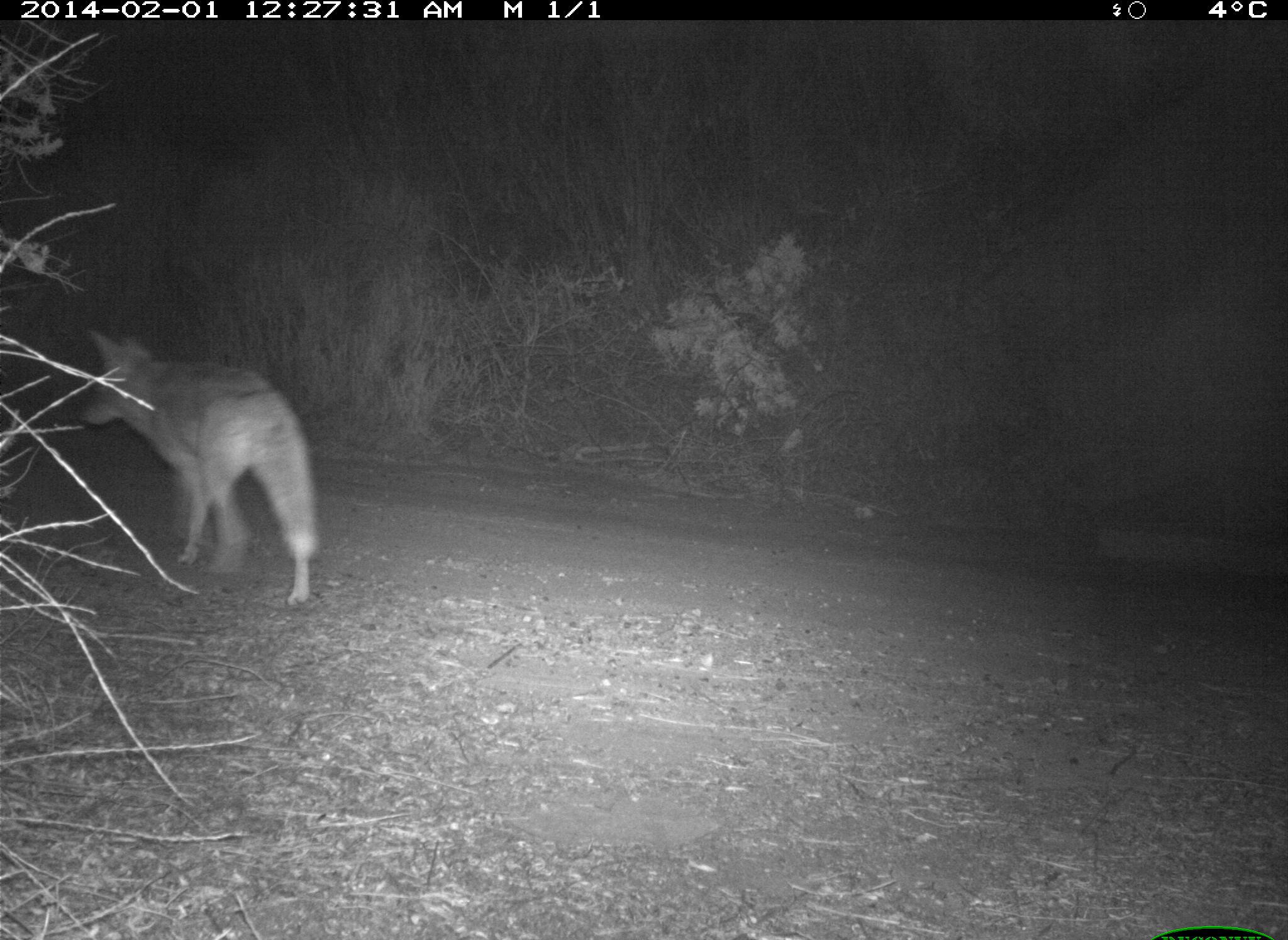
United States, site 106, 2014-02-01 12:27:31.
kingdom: Animalia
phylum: Chordata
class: Mammalia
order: Carnivora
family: Canidae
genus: Canis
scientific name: Canis latrans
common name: coyote